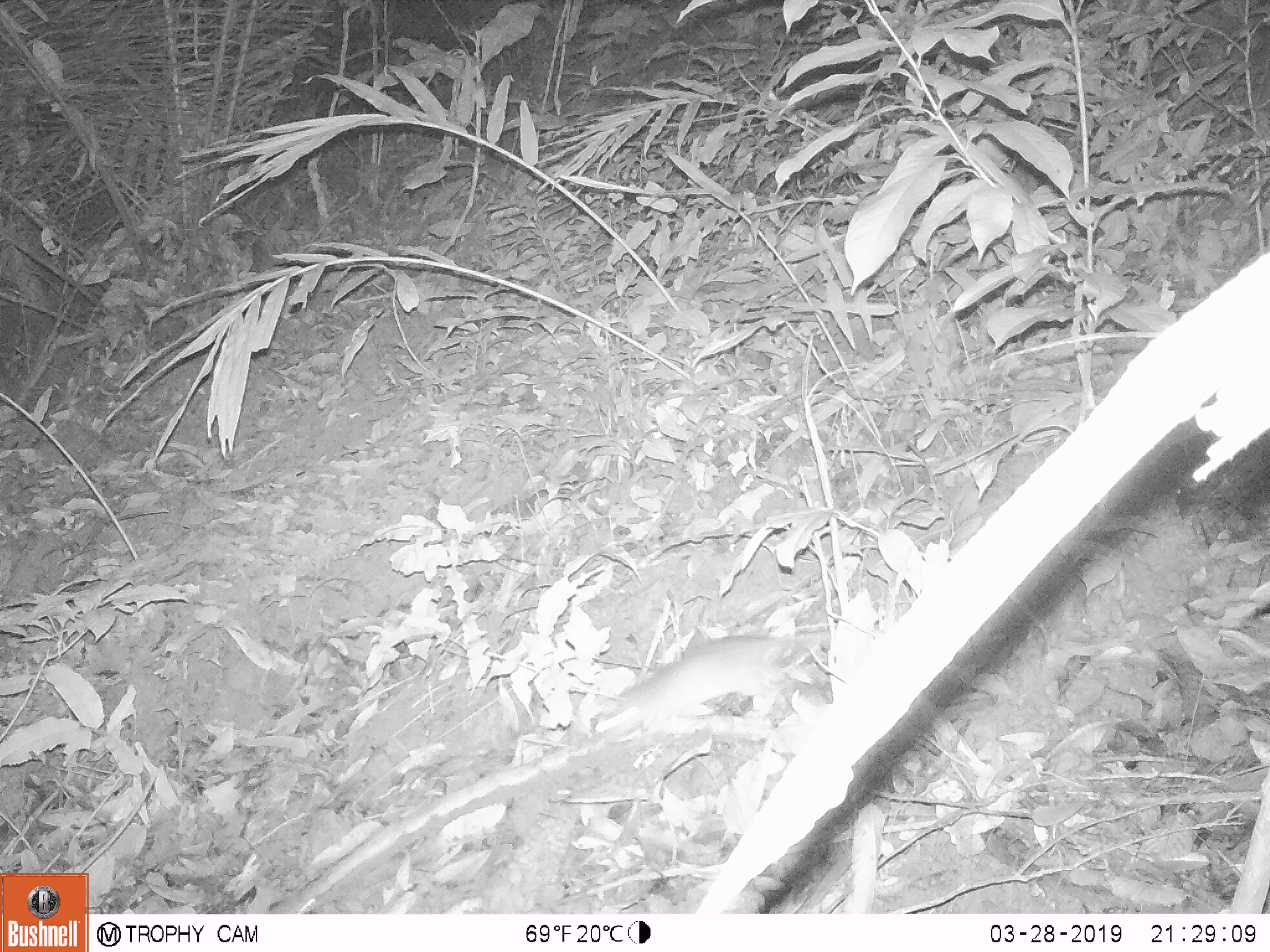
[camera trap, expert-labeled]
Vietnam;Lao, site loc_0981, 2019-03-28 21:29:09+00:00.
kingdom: Animalia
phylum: Chordata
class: Mammalia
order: Rodentia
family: Muridae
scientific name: Muridae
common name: old-world mice and rats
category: unidentified murid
Unidentified murid (old-world mice and rats) (Muridae). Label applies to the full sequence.